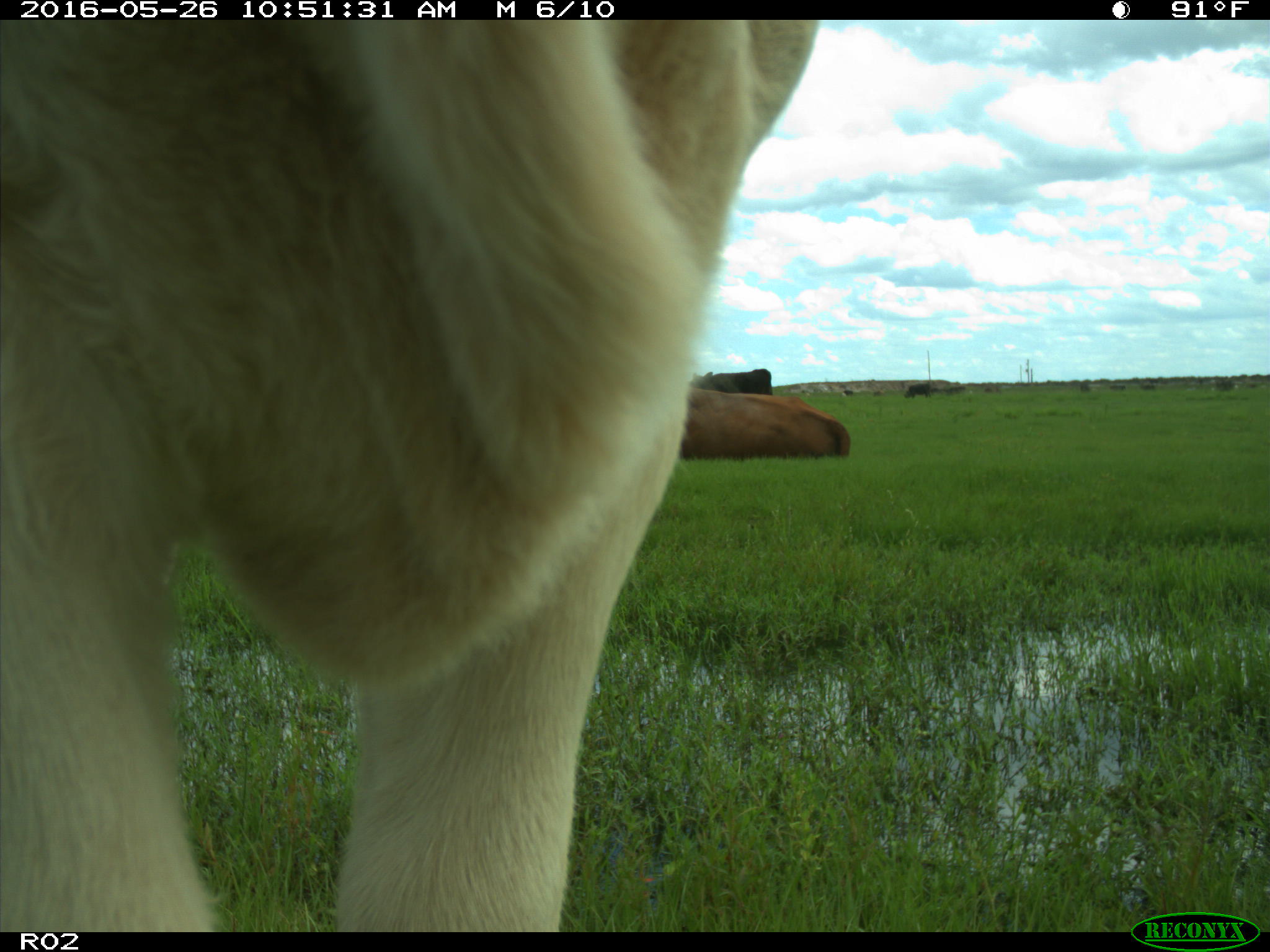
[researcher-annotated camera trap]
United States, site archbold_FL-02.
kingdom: Animalia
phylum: Chordata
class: Mammalia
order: Artiodactyla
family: Bovidae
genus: Bos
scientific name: Bos taurus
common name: domestic cow